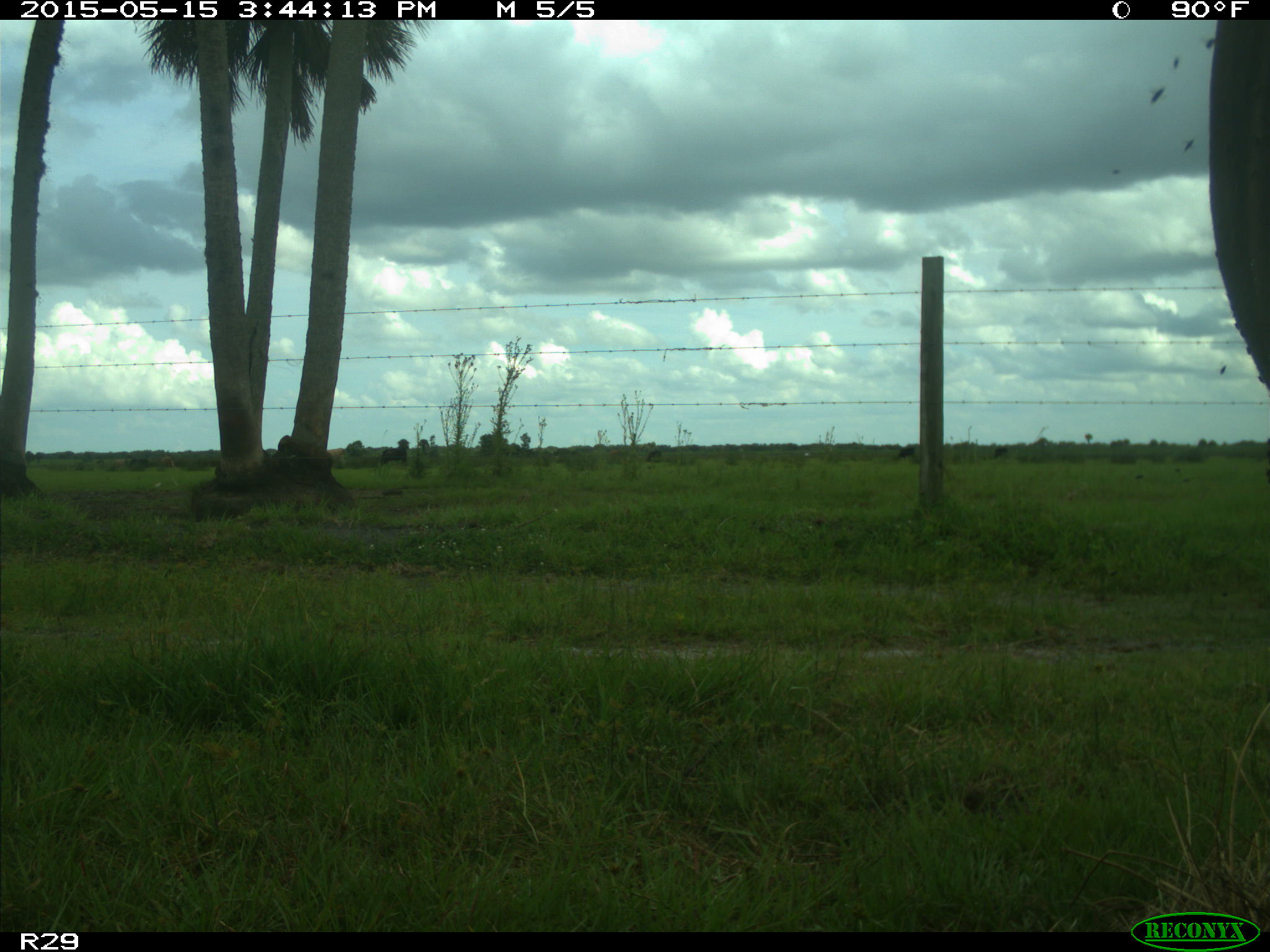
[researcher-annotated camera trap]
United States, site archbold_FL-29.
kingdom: Animalia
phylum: Chordata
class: Mammalia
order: Artiodactyla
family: Bovidae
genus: Bos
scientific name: Bos taurus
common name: domestic cow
Bos taurus (domestic cow).